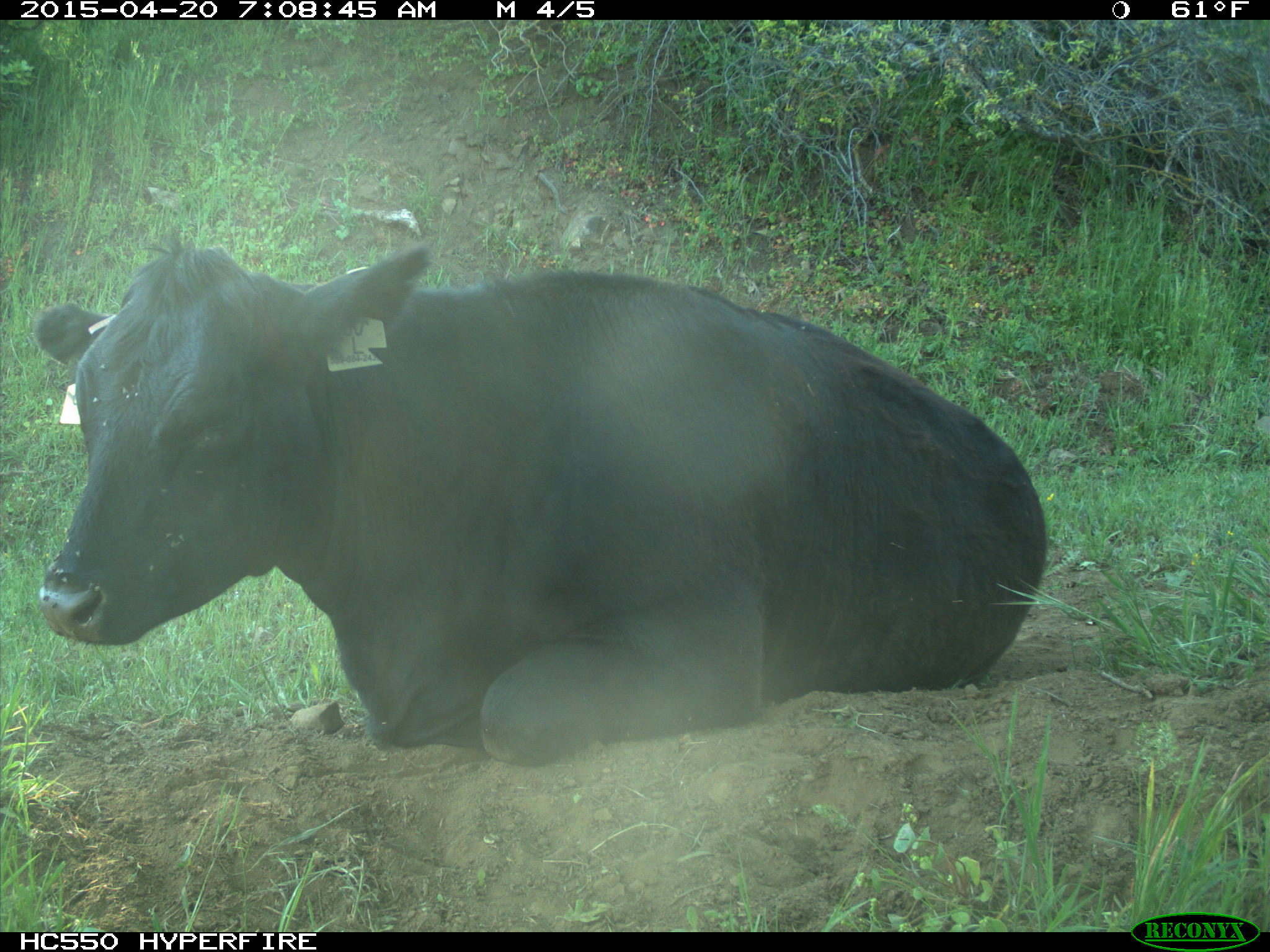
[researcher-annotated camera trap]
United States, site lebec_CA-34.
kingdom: Animalia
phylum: Chordata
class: Mammalia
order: Artiodactyla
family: Bovidae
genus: Bos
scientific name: Bos taurus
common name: domestic cow